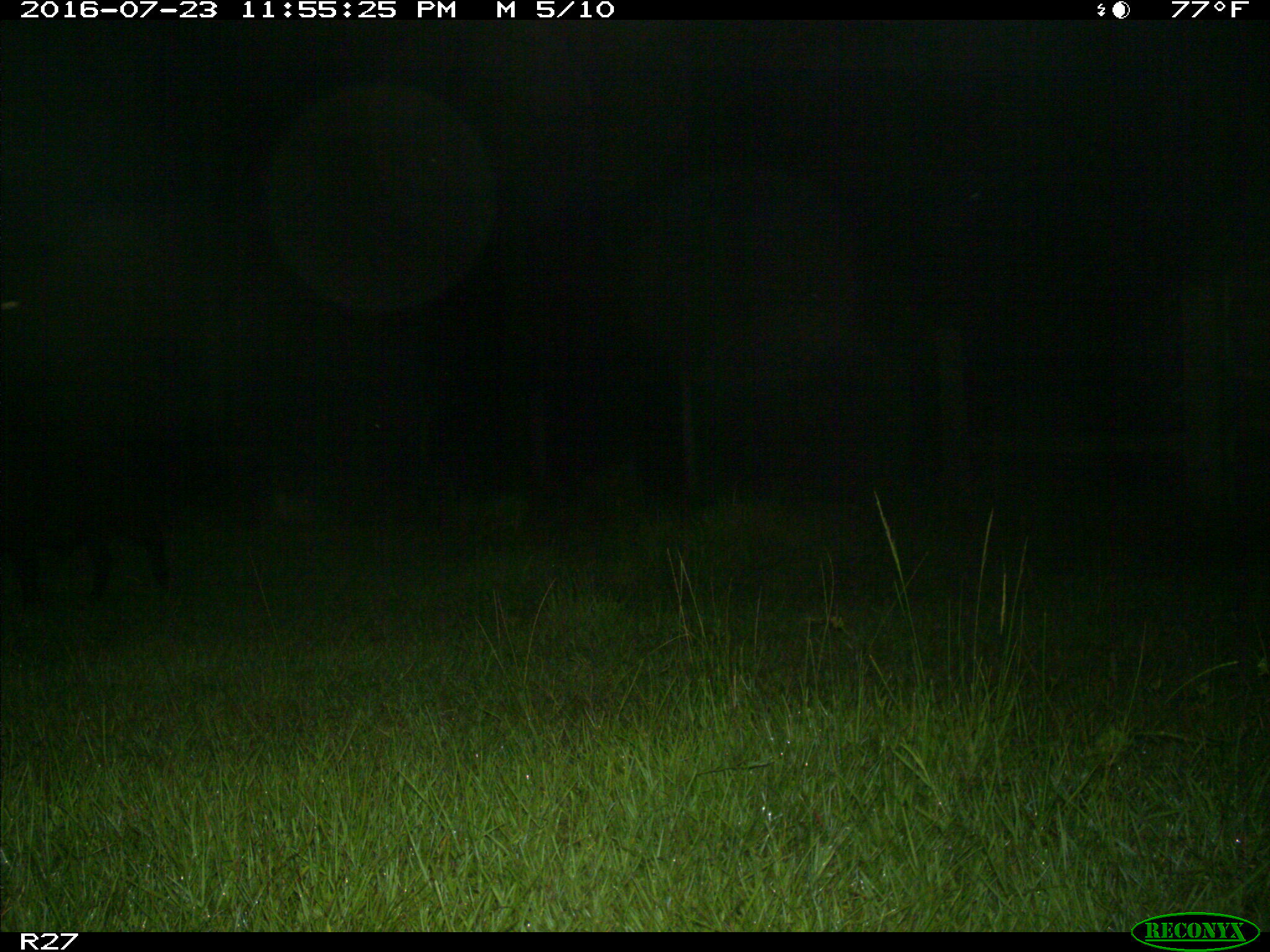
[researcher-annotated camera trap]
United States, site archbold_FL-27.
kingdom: Animalia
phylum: Chordata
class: Mammalia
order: Artiodactyla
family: Suidae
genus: Sus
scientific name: Sus scrofa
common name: wild boar